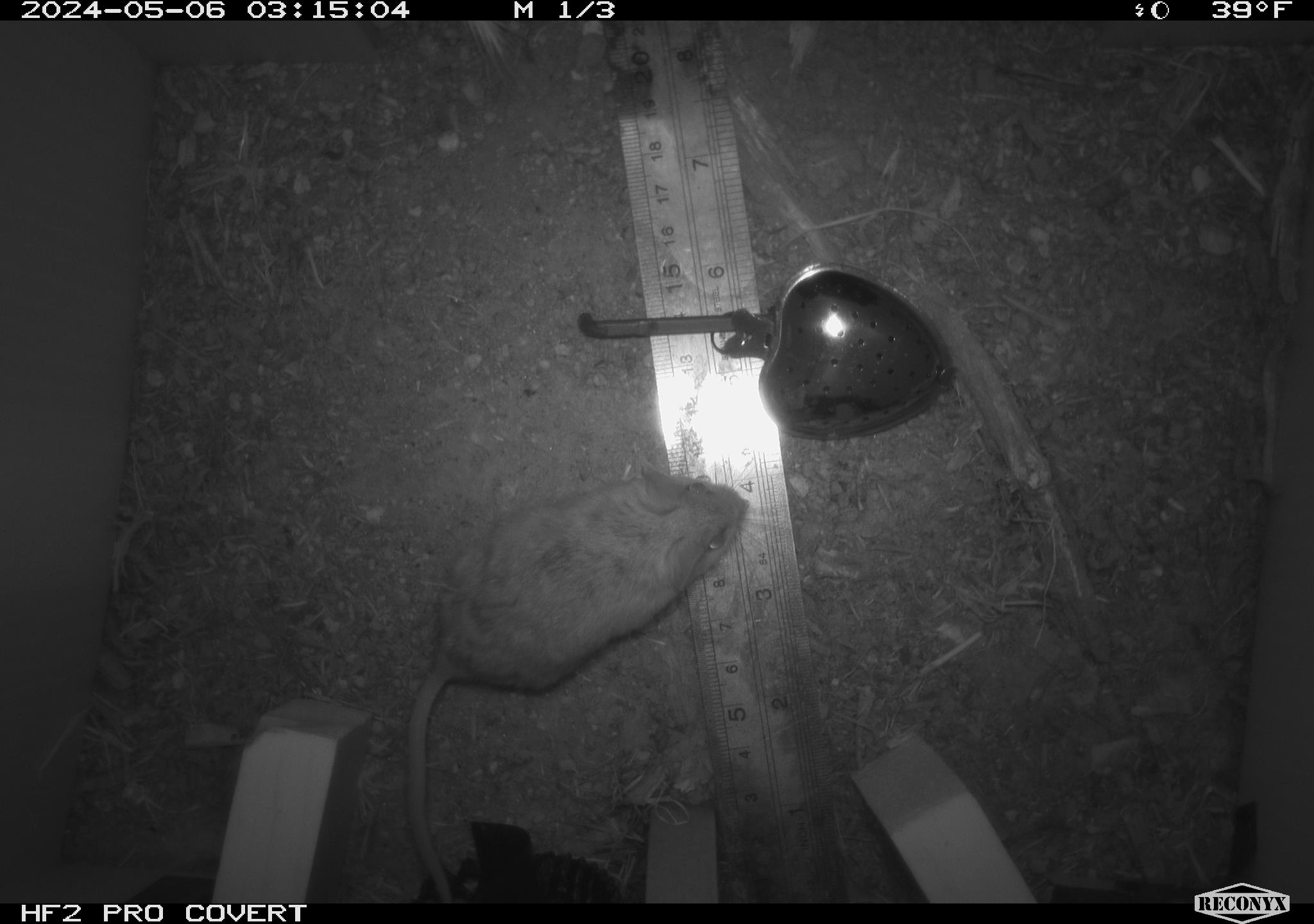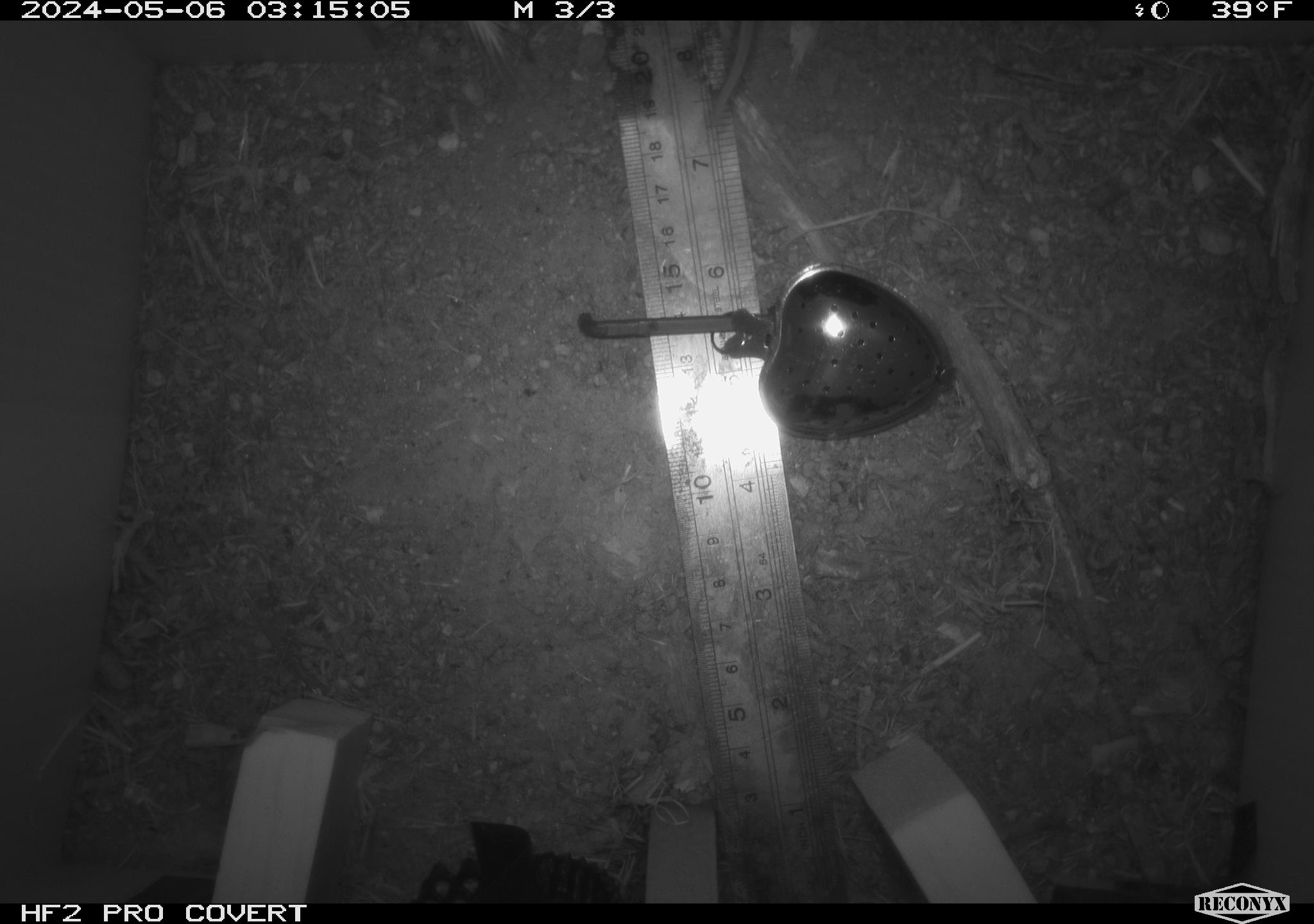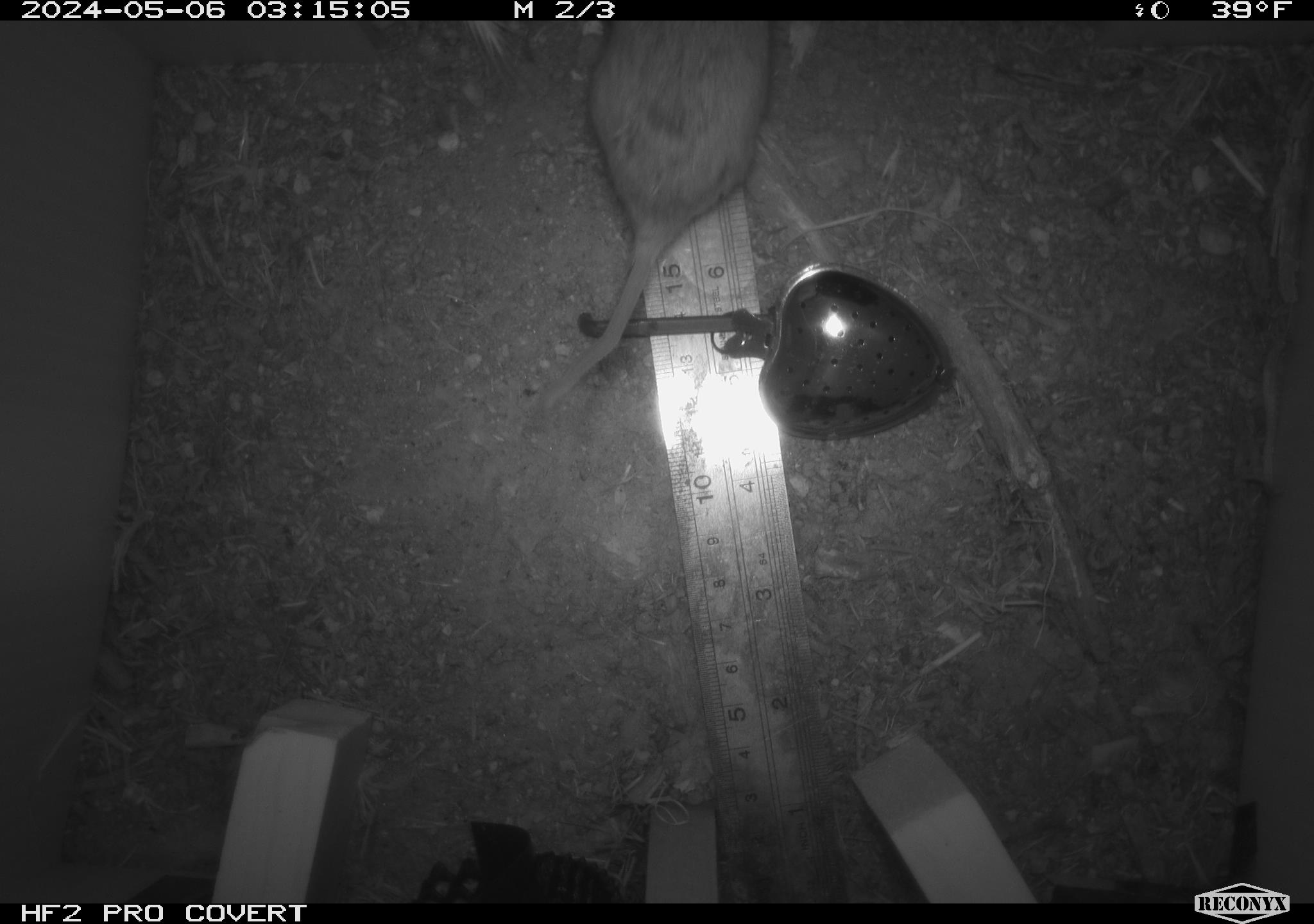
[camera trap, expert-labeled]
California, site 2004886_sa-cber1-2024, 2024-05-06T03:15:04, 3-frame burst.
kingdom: Animalia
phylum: Chordata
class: Mammalia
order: Rodentia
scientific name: Rodentia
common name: mouse species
Mouse species (Rodentia).